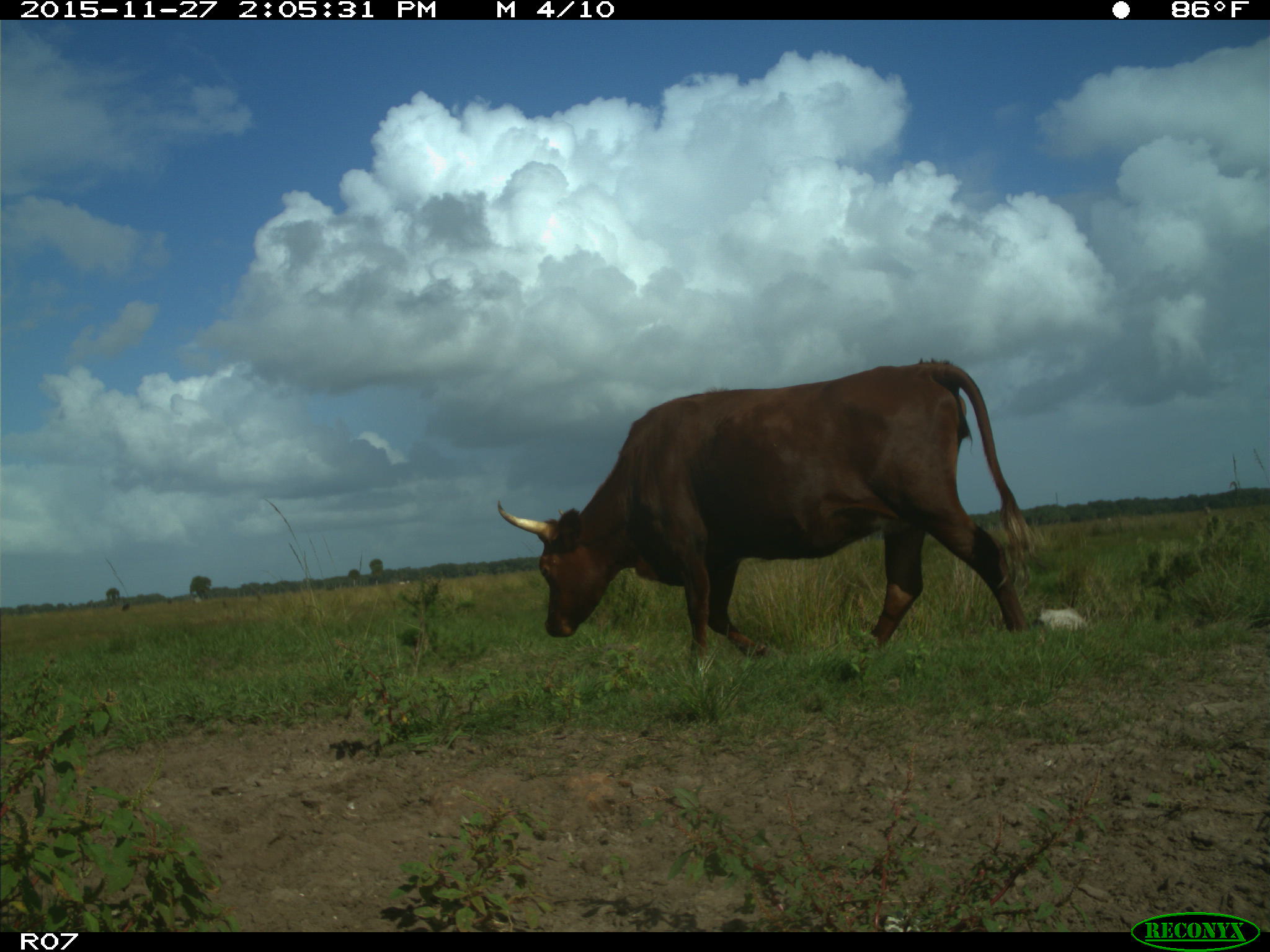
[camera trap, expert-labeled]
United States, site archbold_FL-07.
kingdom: Animalia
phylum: Chordata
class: Mammalia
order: Artiodactyla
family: Bovidae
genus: Bos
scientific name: Bos taurus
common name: domestic cow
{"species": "Bos taurus (domestic cow)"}